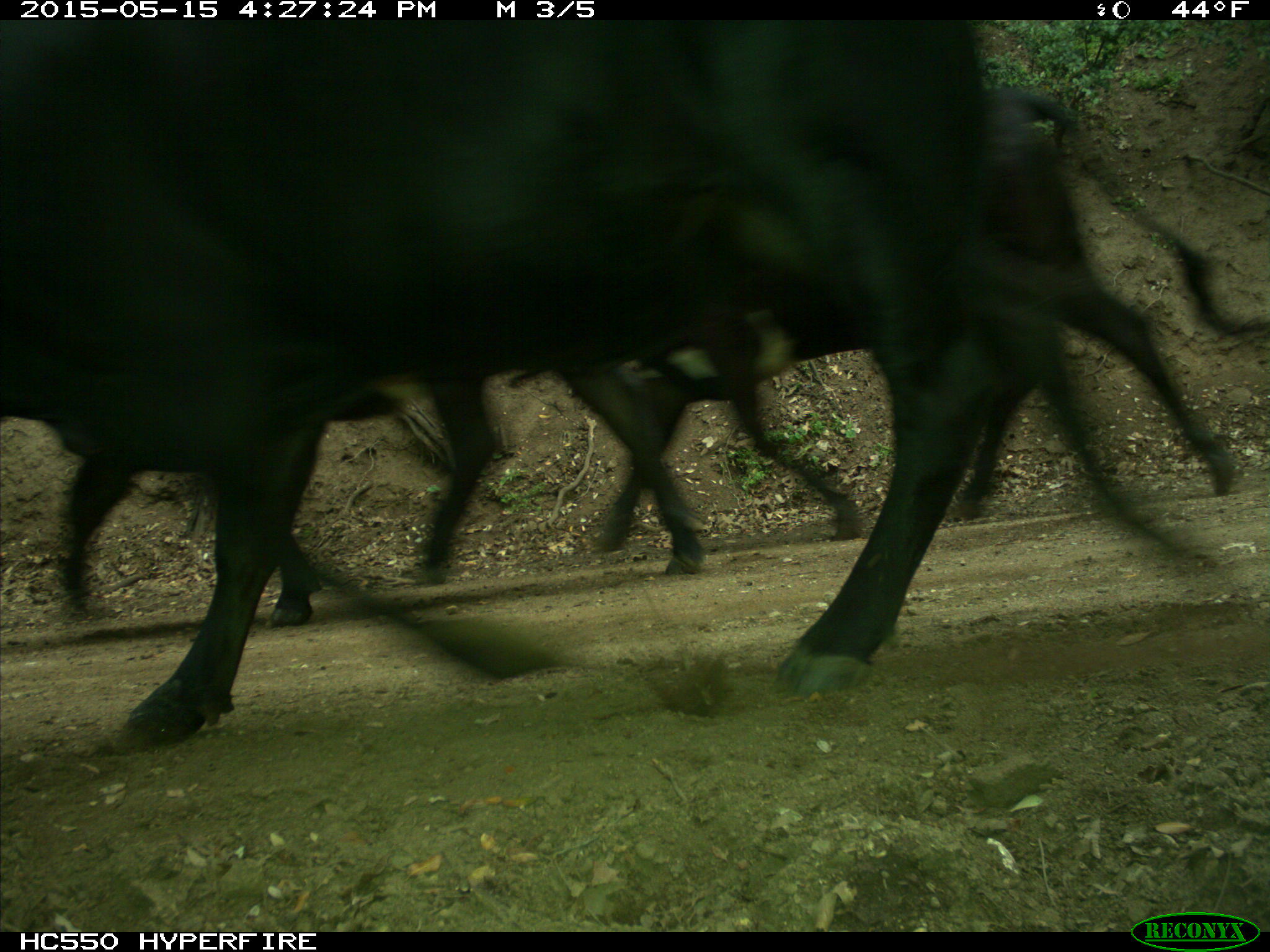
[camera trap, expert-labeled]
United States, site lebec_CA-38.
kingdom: Animalia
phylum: Chordata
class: Mammalia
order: Artiodactyla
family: Bovidae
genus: Bos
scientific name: Bos taurus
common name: domestic cow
Bos taurus (domestic cow).